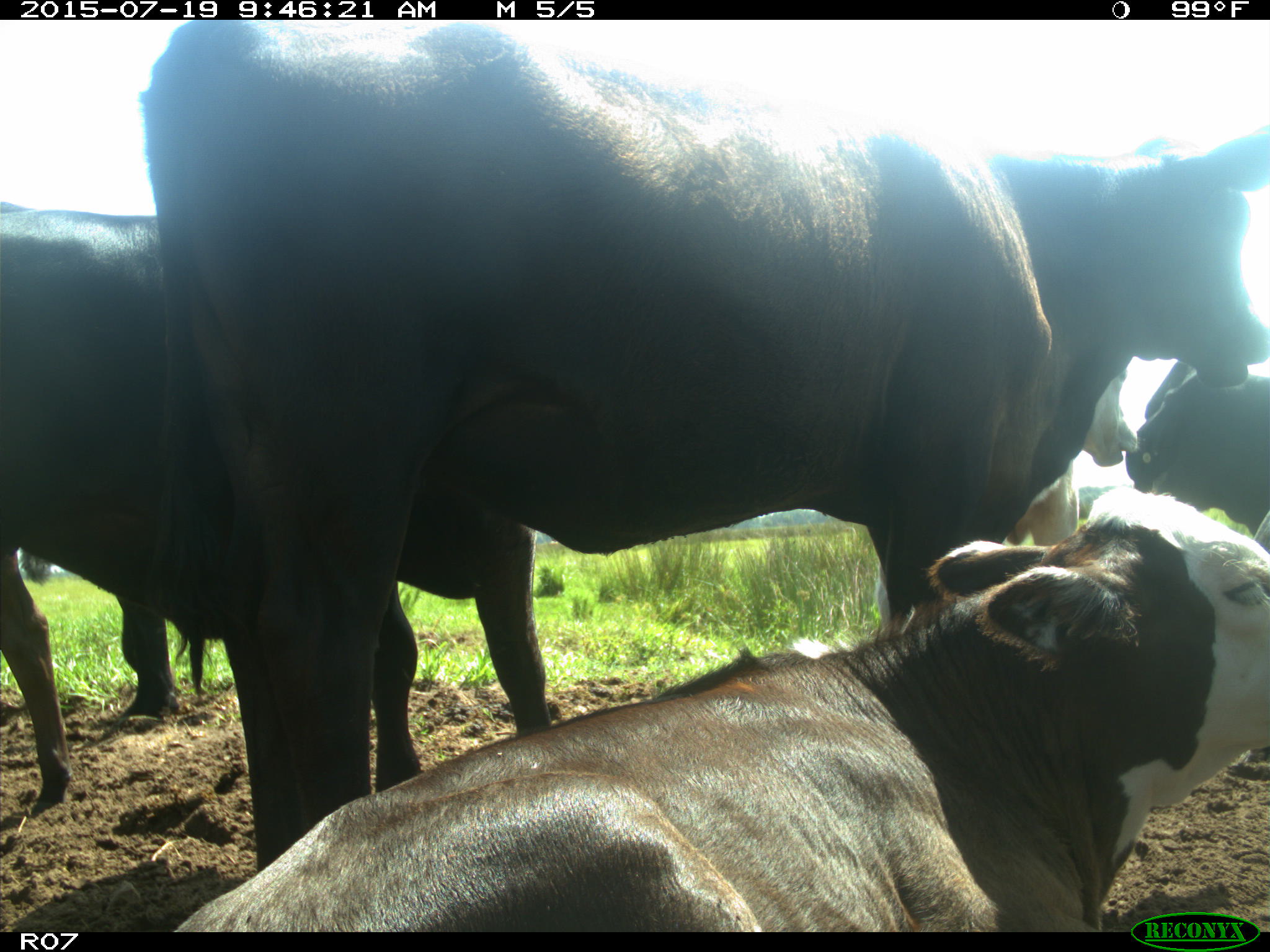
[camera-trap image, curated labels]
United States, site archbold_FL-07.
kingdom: Animalia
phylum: Chordata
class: Mammalia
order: Artiodactyla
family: Bovidae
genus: Bos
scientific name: Bos taurus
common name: domestic cow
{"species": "Bos taurus (domestic cow)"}